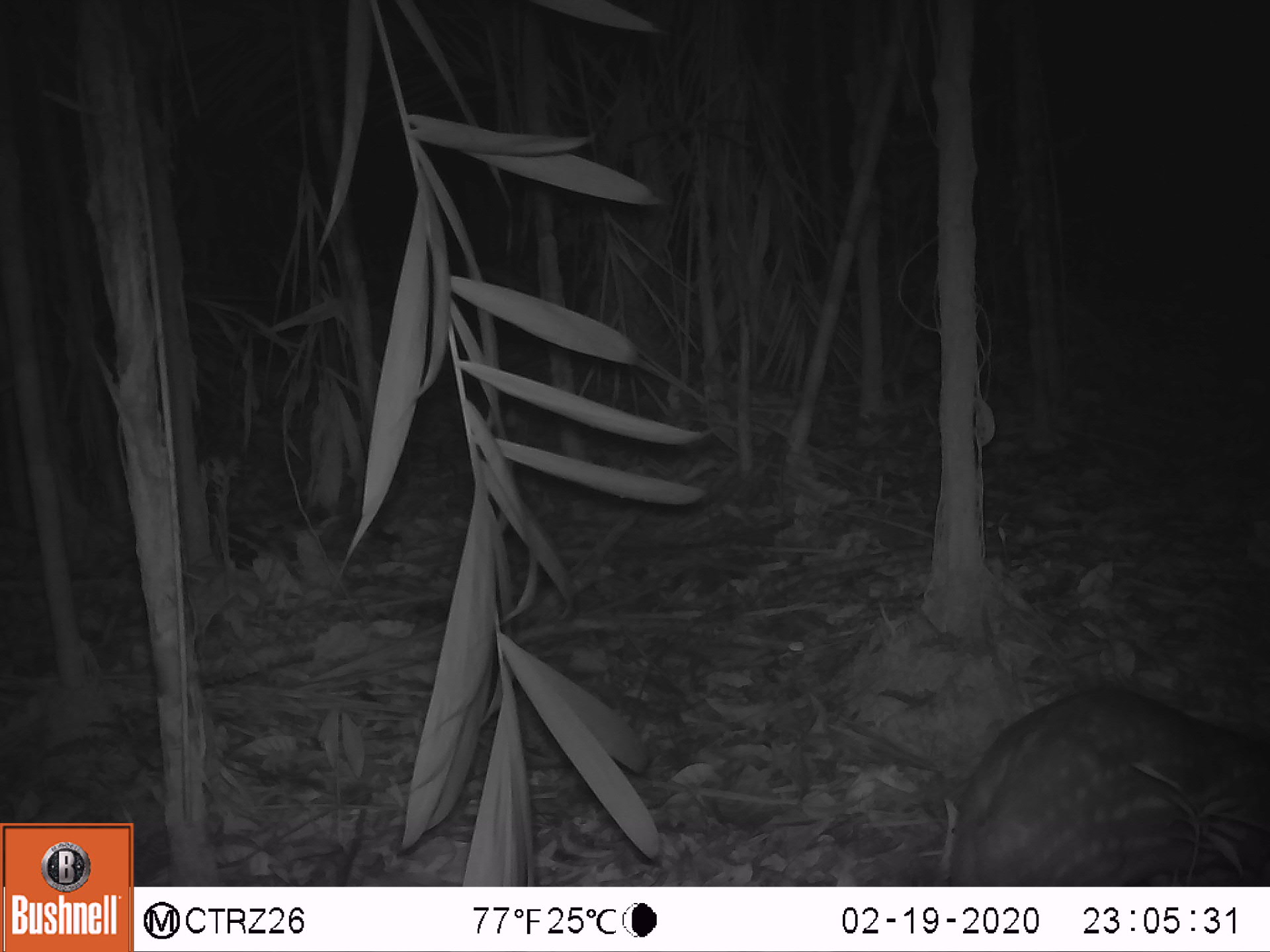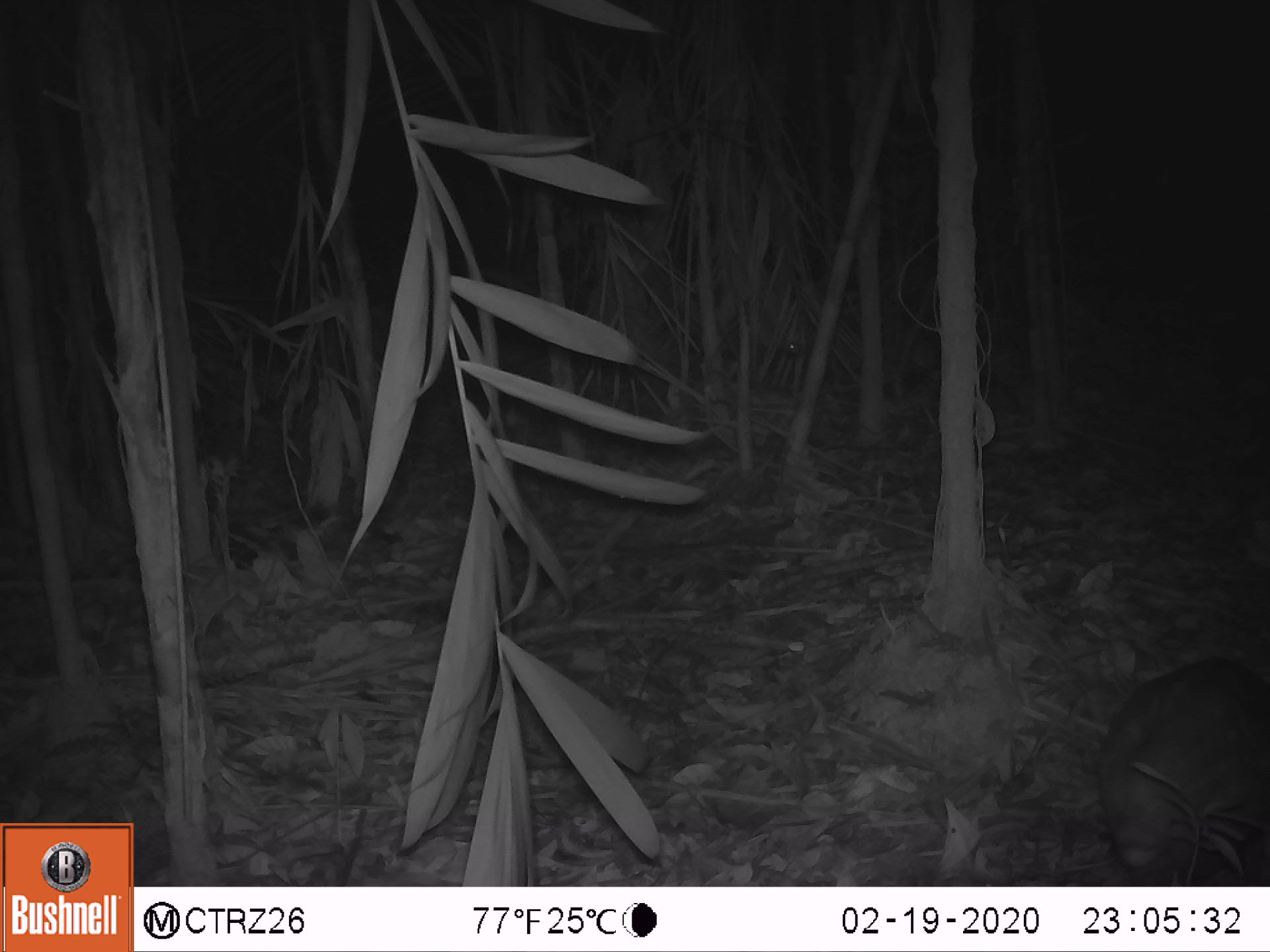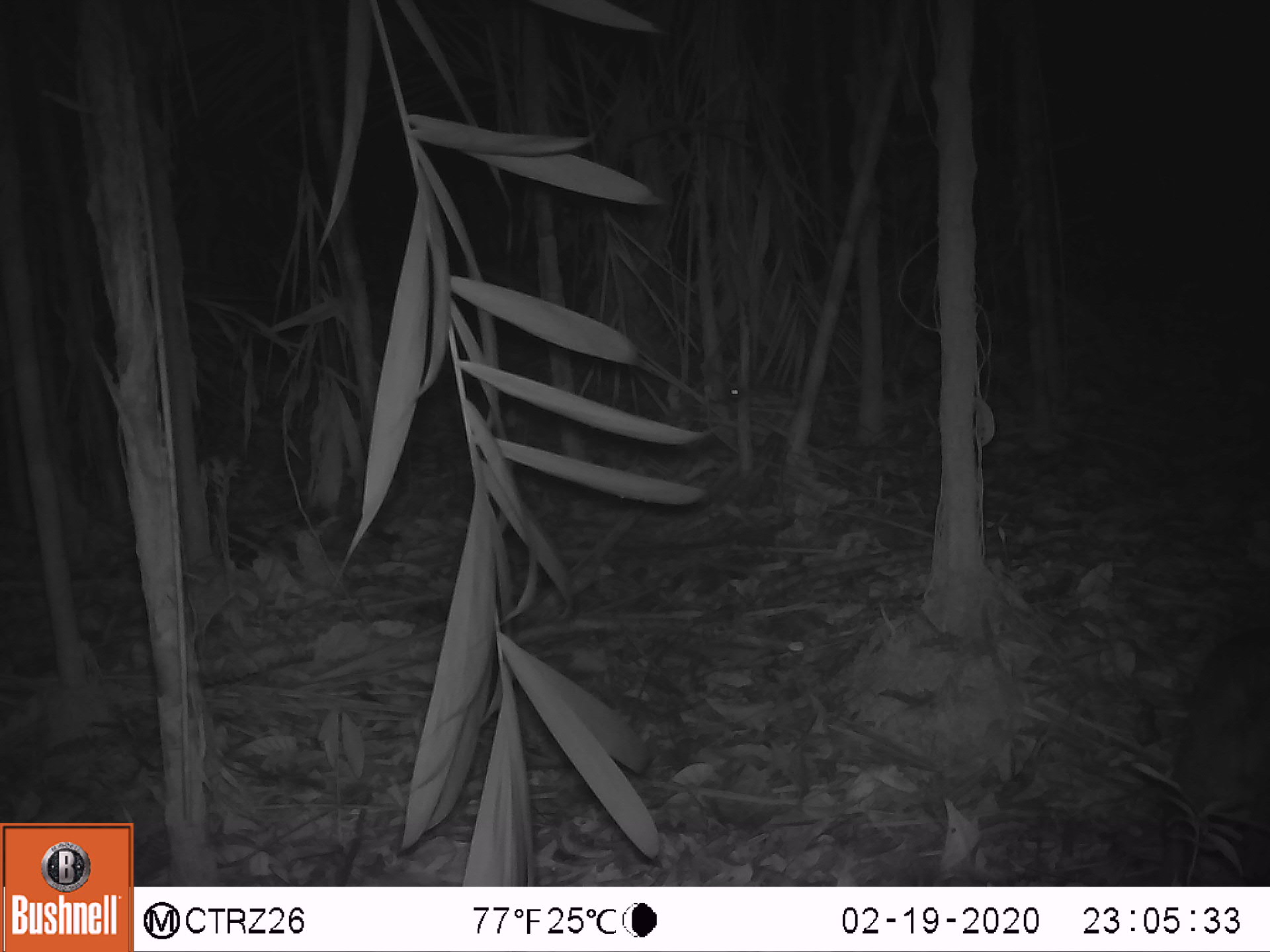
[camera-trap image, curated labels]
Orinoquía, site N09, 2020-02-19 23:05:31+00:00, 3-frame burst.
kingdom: Animalia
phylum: Chordata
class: Mammalia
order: Rodentia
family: Cuniculidae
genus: Cuniculus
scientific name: Cuniculus paca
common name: spotted paca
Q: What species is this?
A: Spotted paca (Cuniculus paca).